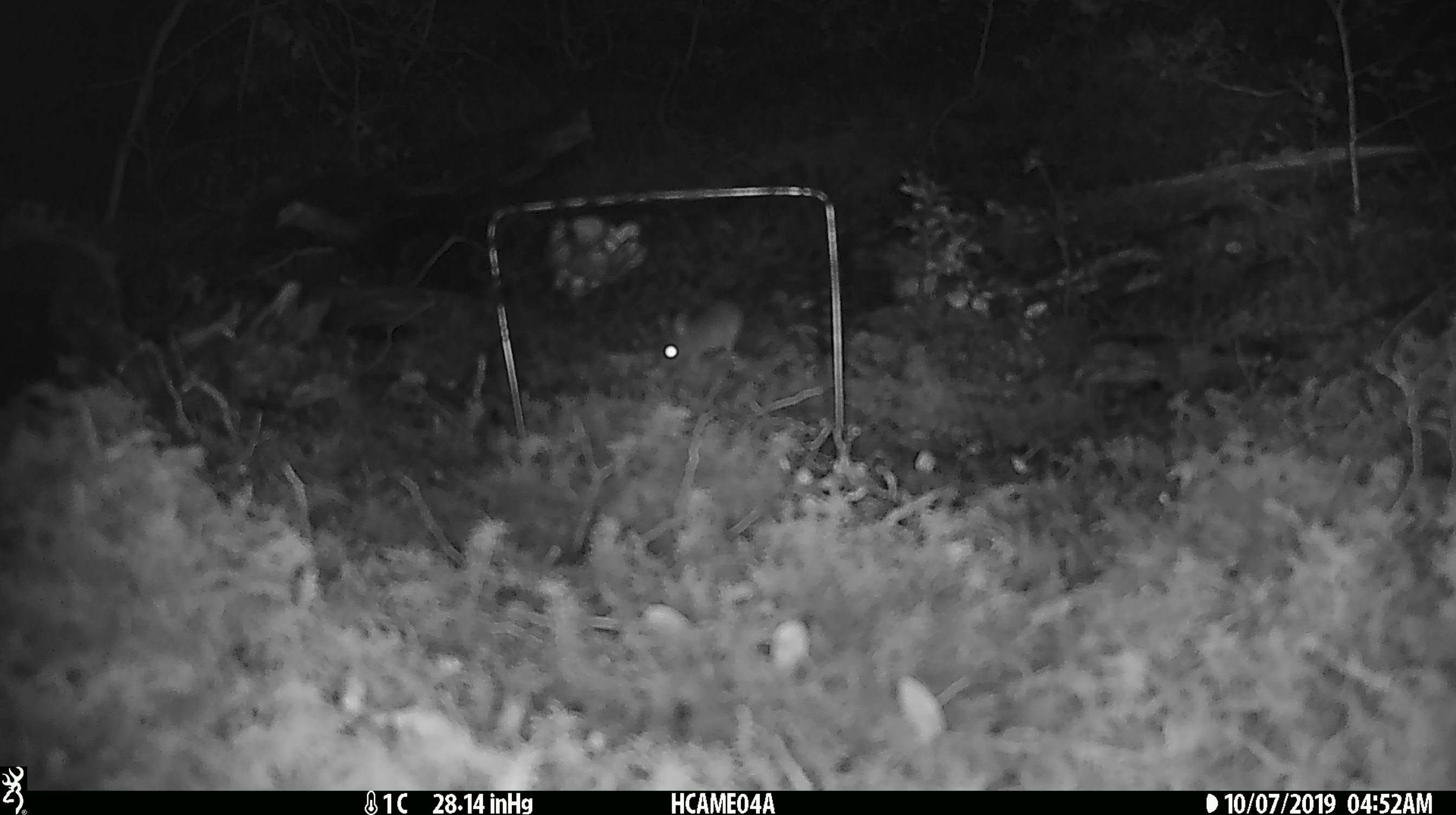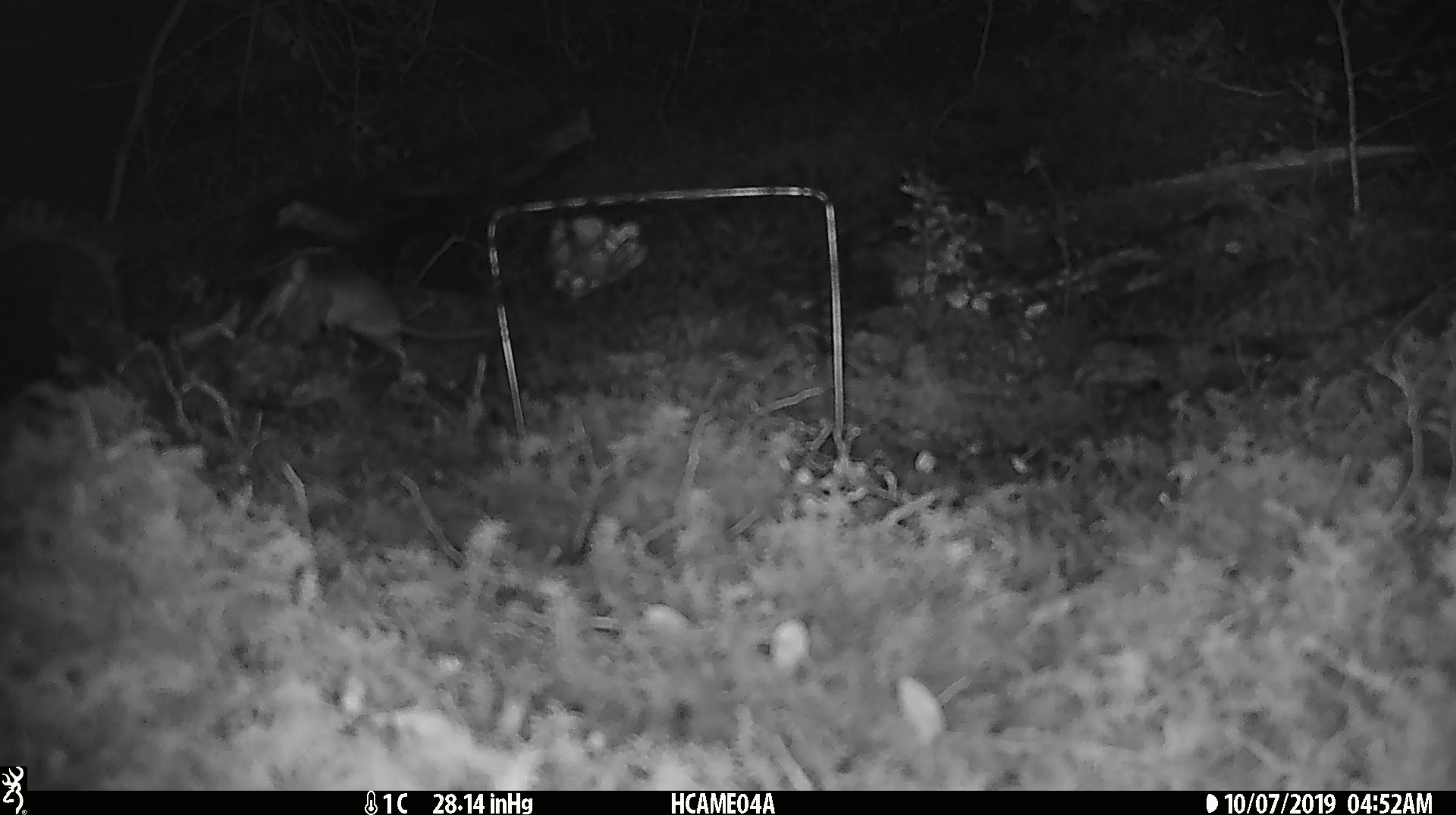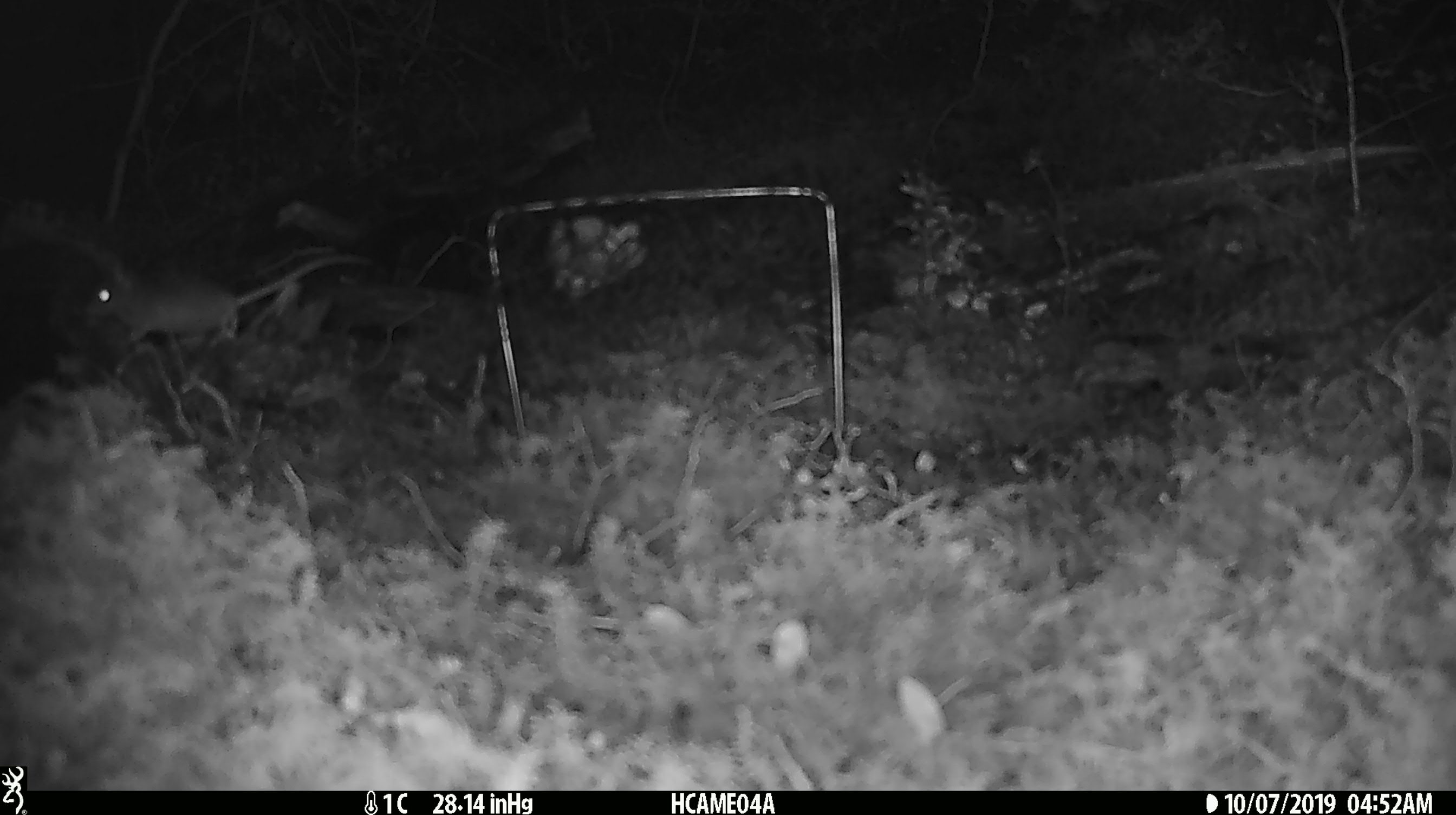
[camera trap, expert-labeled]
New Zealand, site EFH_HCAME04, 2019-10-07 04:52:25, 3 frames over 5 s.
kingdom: Animalia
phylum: Chordata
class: Mammalia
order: Rodentia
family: Muridae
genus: Mus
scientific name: Mus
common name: mouse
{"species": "mouse (Mus)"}